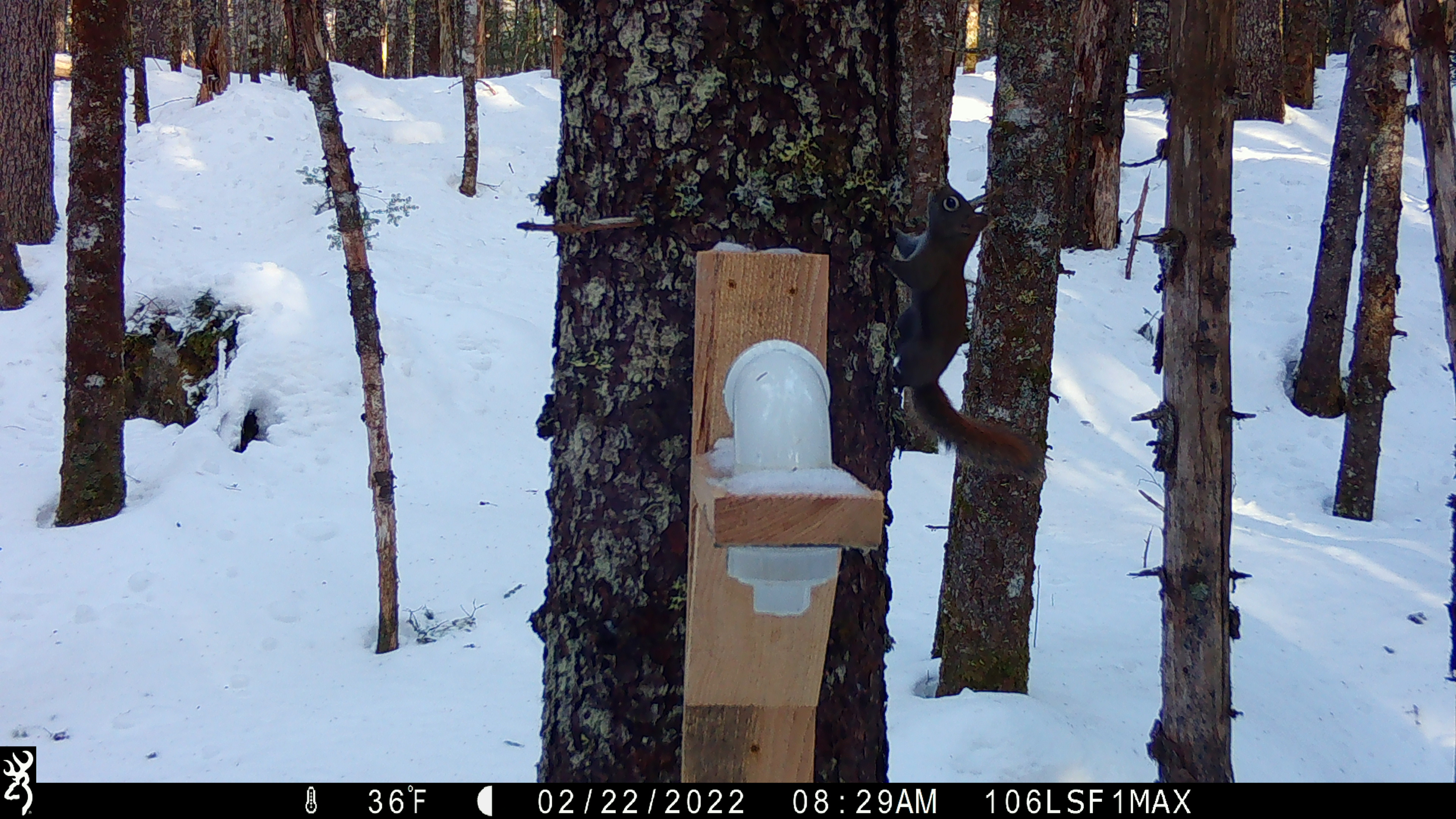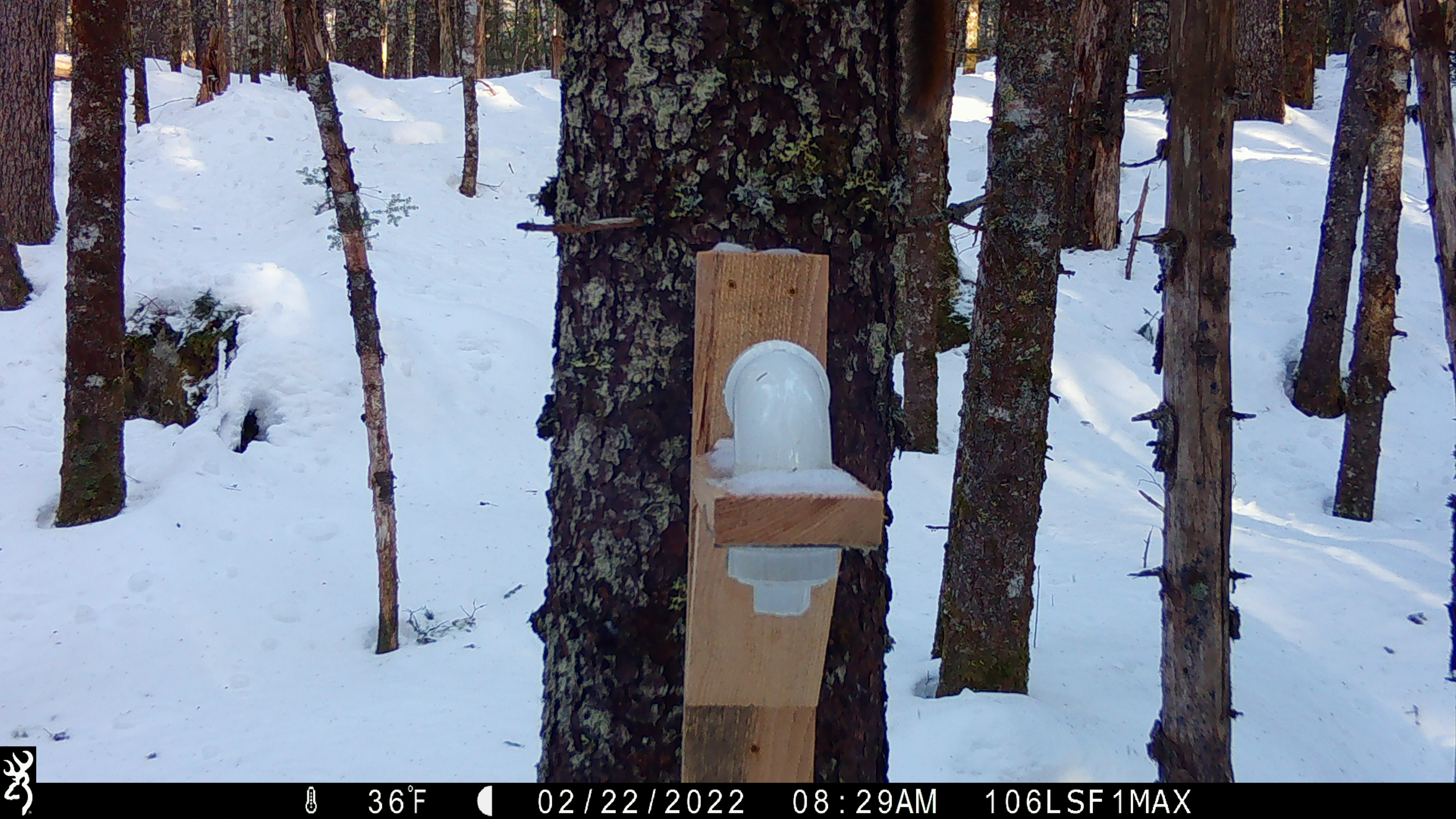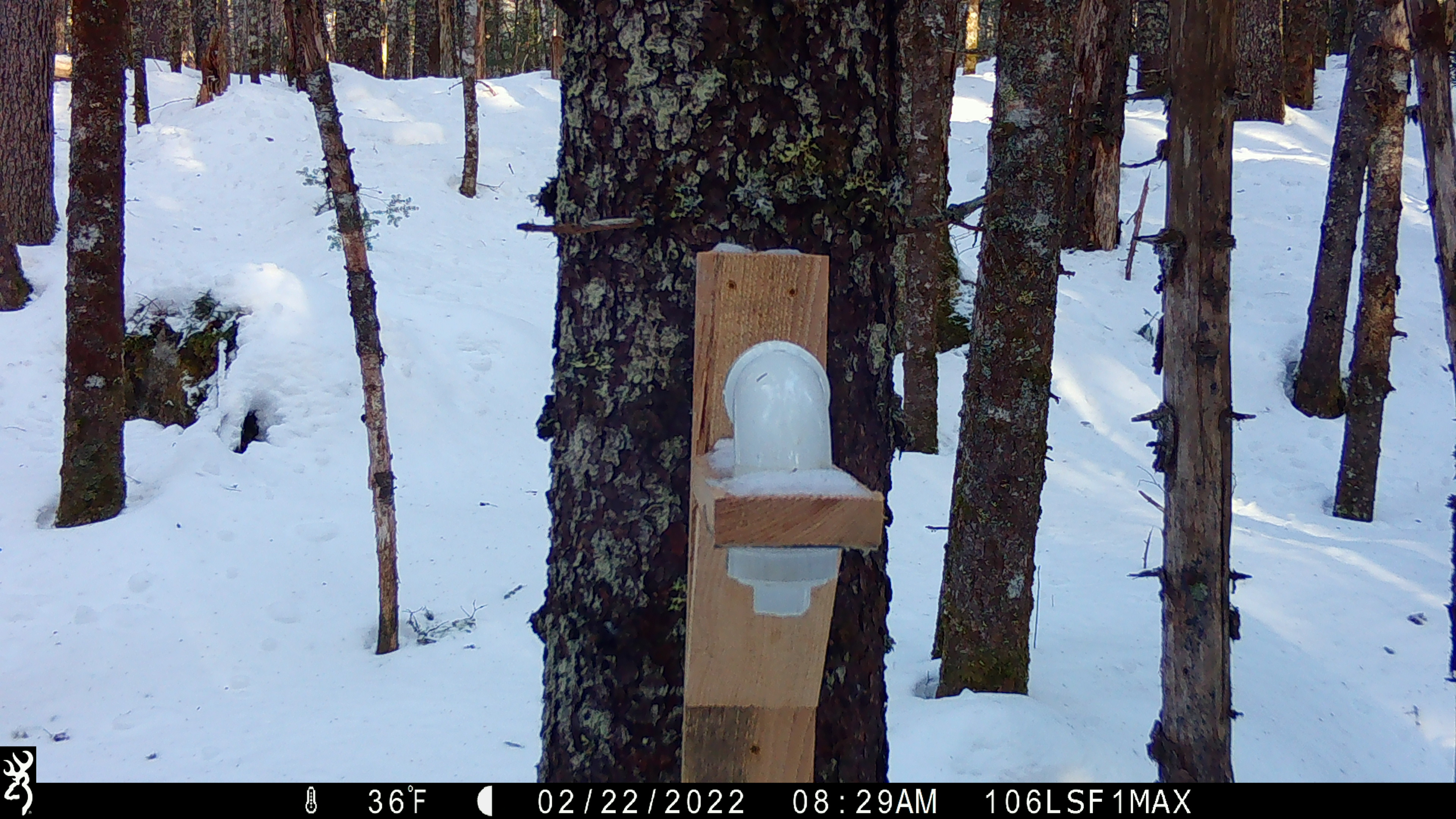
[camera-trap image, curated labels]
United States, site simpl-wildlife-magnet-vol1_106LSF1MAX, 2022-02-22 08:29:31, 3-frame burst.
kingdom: Animalia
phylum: Chordata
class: Mammalia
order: Rodentia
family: Sciuridae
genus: Tamiasciurus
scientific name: Tamiasciurus hudsonicus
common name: red squirrel